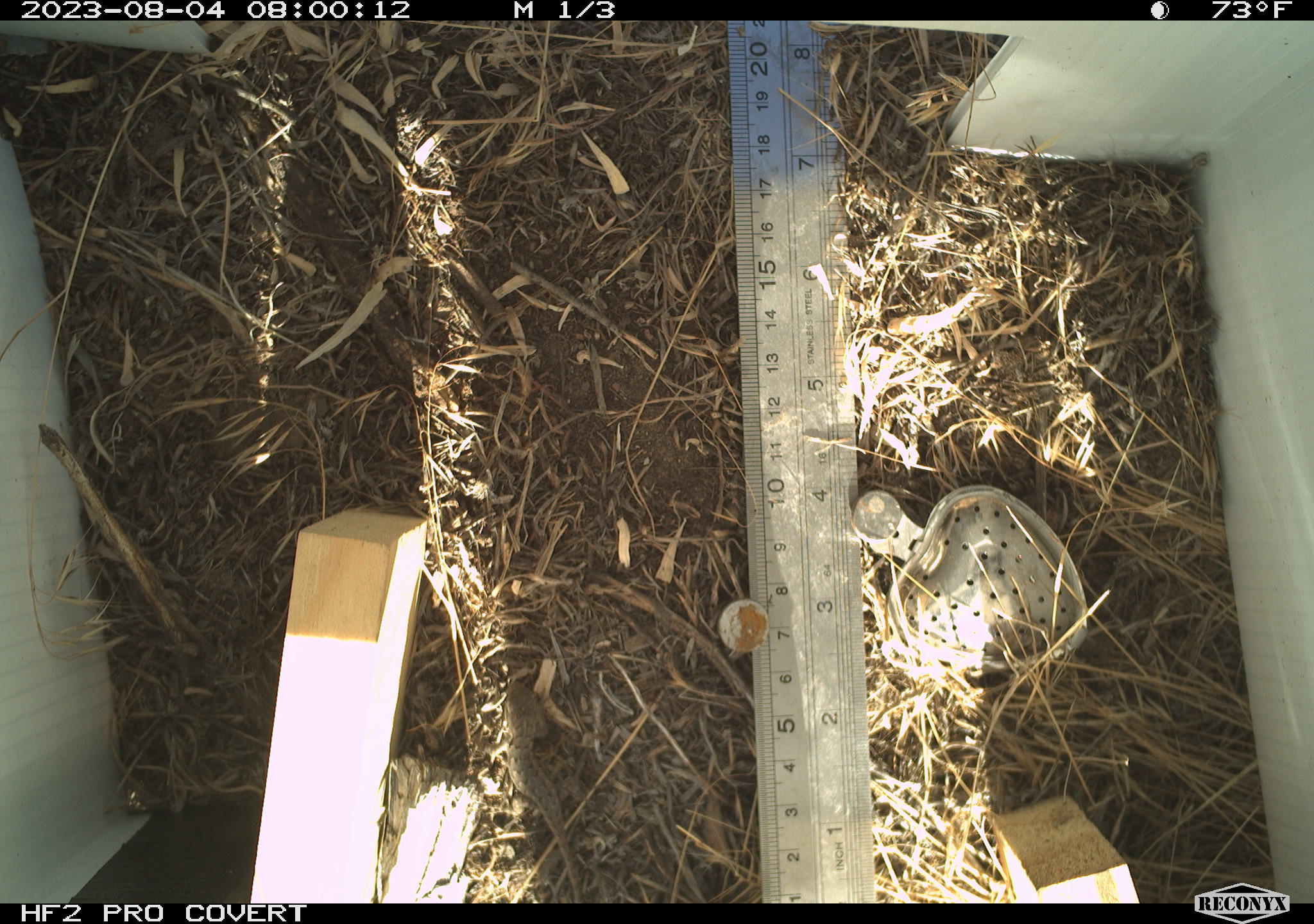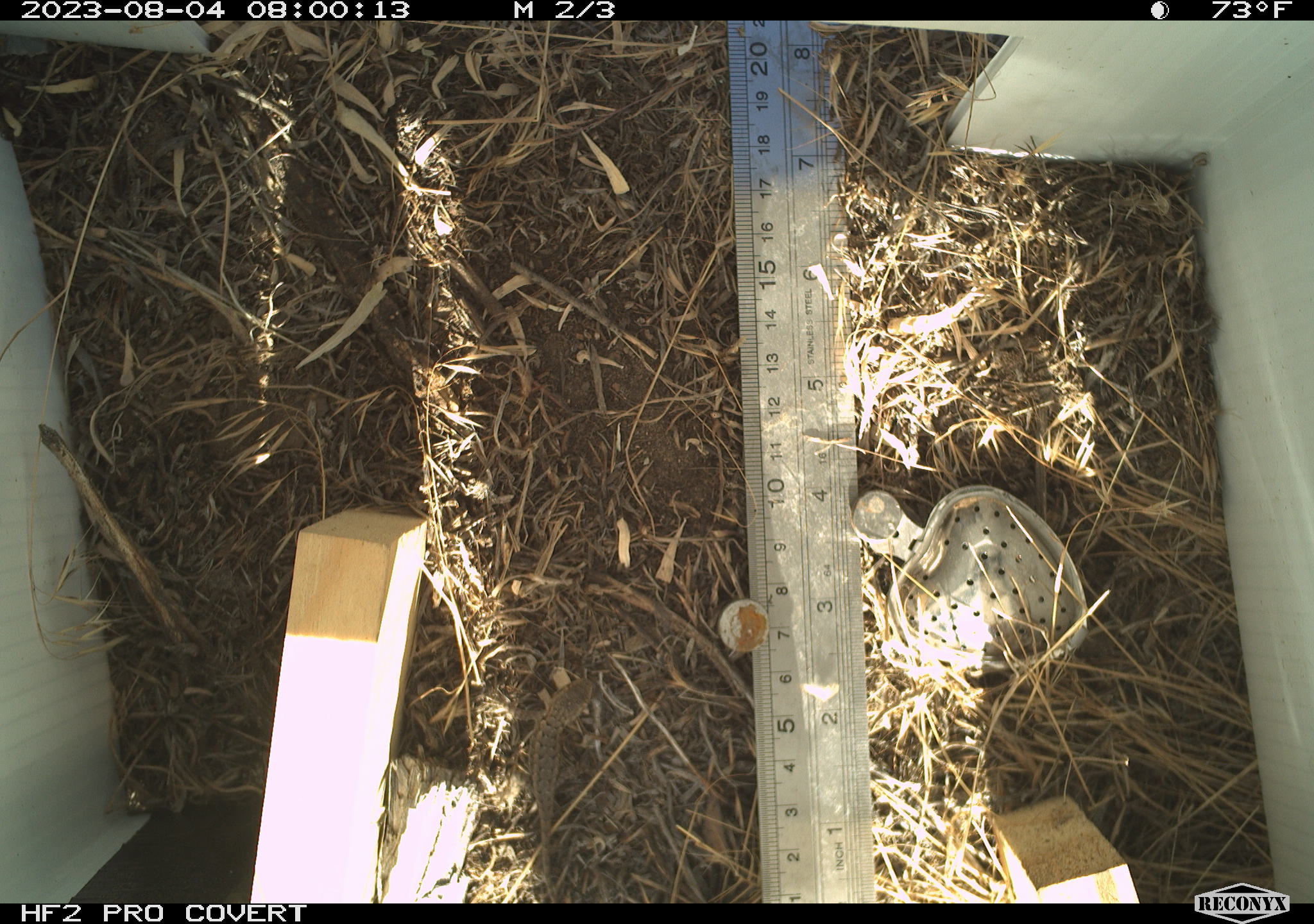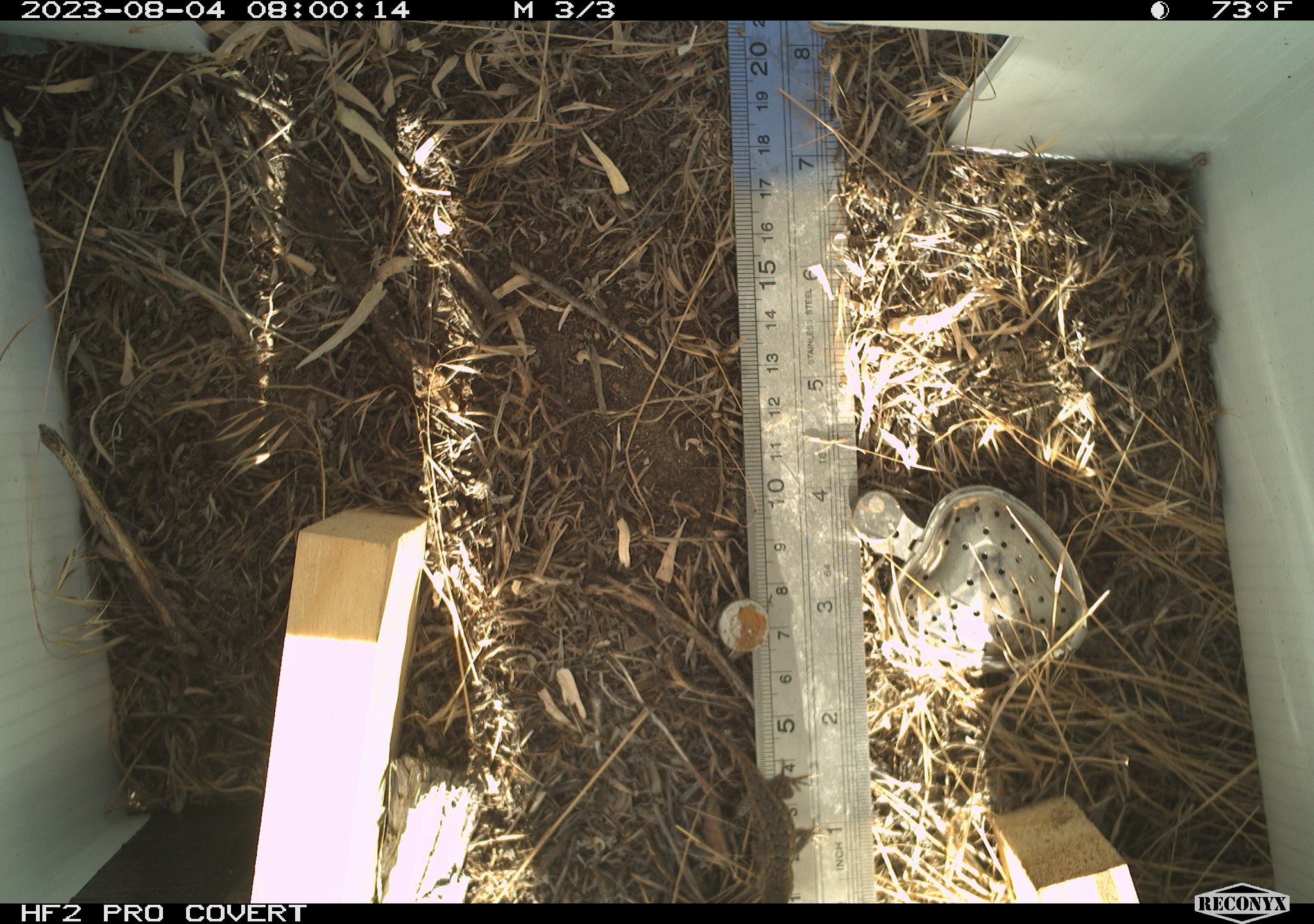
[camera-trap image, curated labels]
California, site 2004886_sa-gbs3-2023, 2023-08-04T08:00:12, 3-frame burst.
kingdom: Animalia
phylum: Chordata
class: Reptilia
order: Squamata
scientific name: Squamata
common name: lizards and snakes